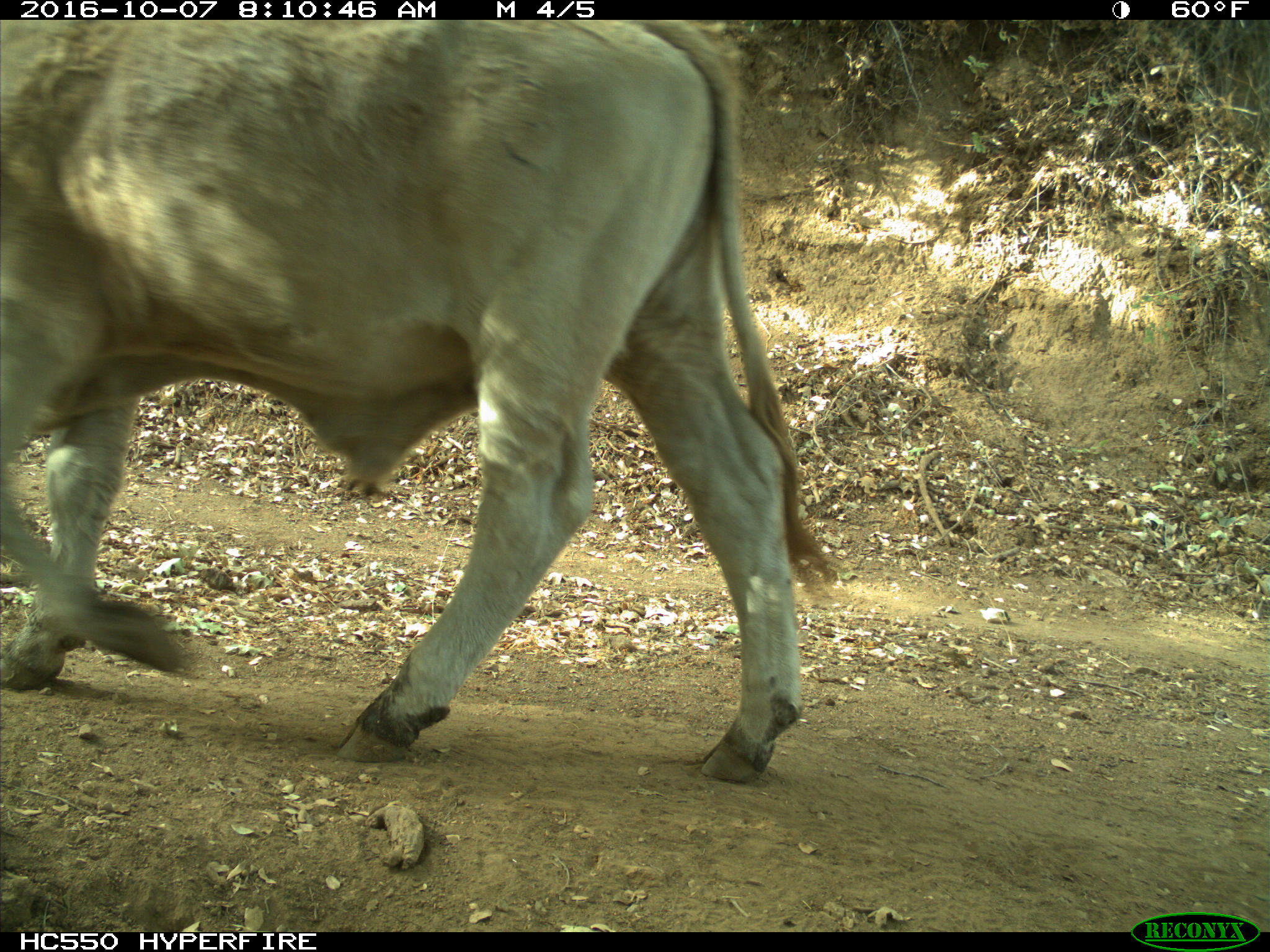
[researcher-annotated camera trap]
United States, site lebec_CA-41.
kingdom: Animalia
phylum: Chordata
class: Mammalia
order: Artiodactyla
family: Bovidae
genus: Bos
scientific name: Bos taurus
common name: domestic cow